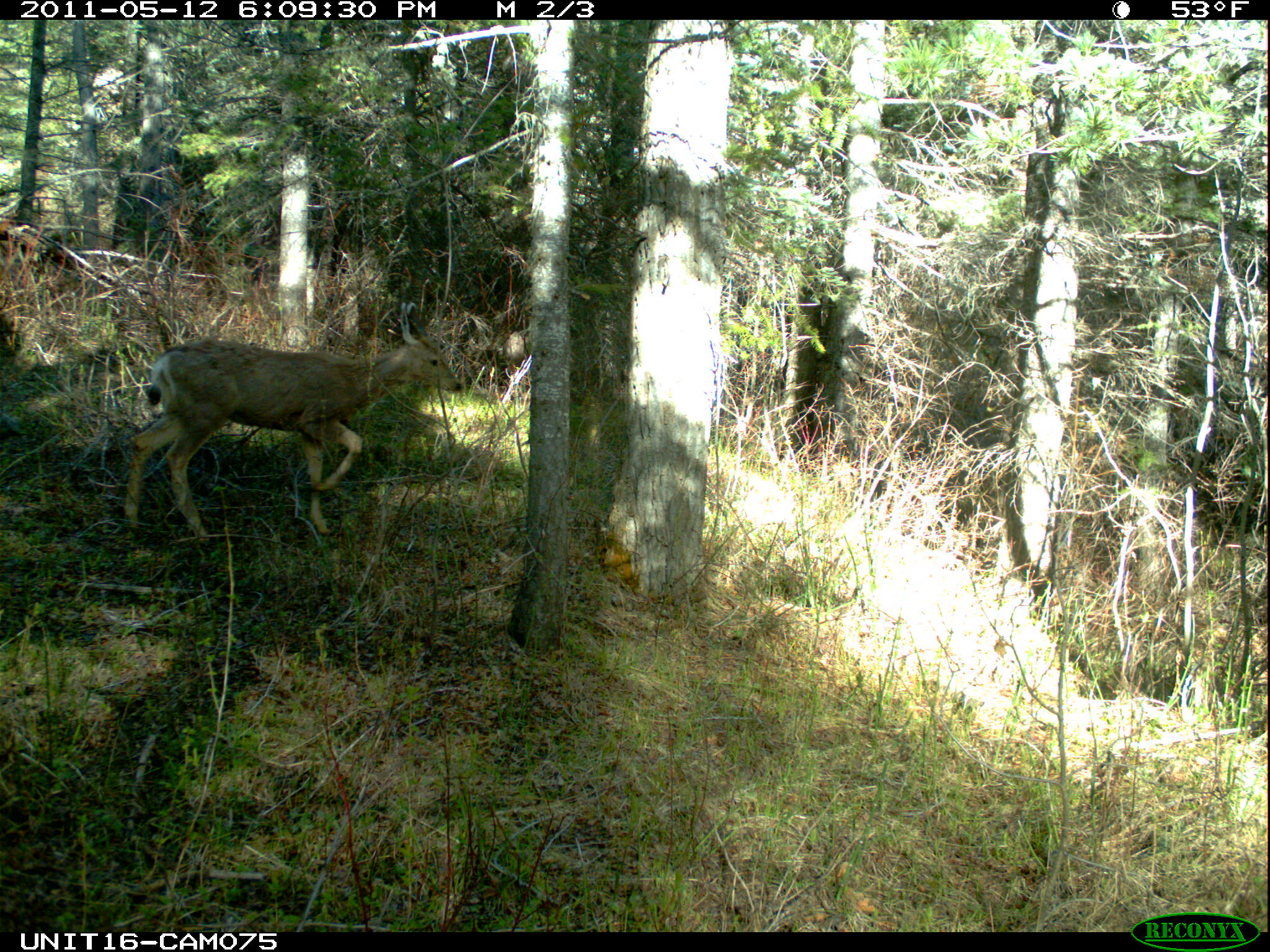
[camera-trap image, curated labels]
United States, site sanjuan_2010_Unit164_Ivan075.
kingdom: Animalia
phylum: Chordata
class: Mammalia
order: Artiodactyla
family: Cervidae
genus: Odocoileus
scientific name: Odocoileus hemionus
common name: mule deer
Odocoileus hemionus (mule deer).